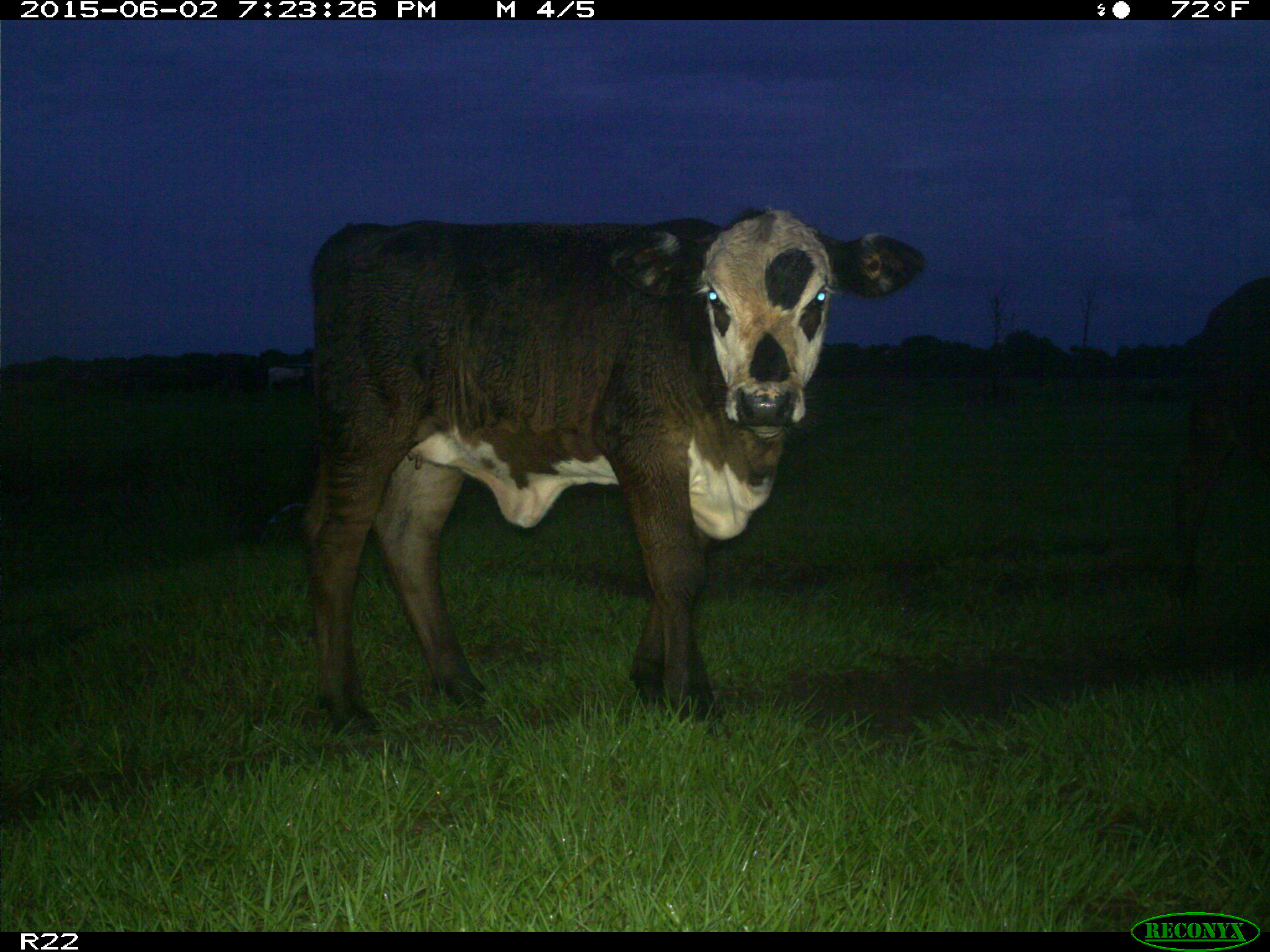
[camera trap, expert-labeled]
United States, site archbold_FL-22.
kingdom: Animalia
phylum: Chordata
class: Mammalia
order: Artiodactyla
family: Bovidae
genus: Bos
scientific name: Bos taurus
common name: domestic cow